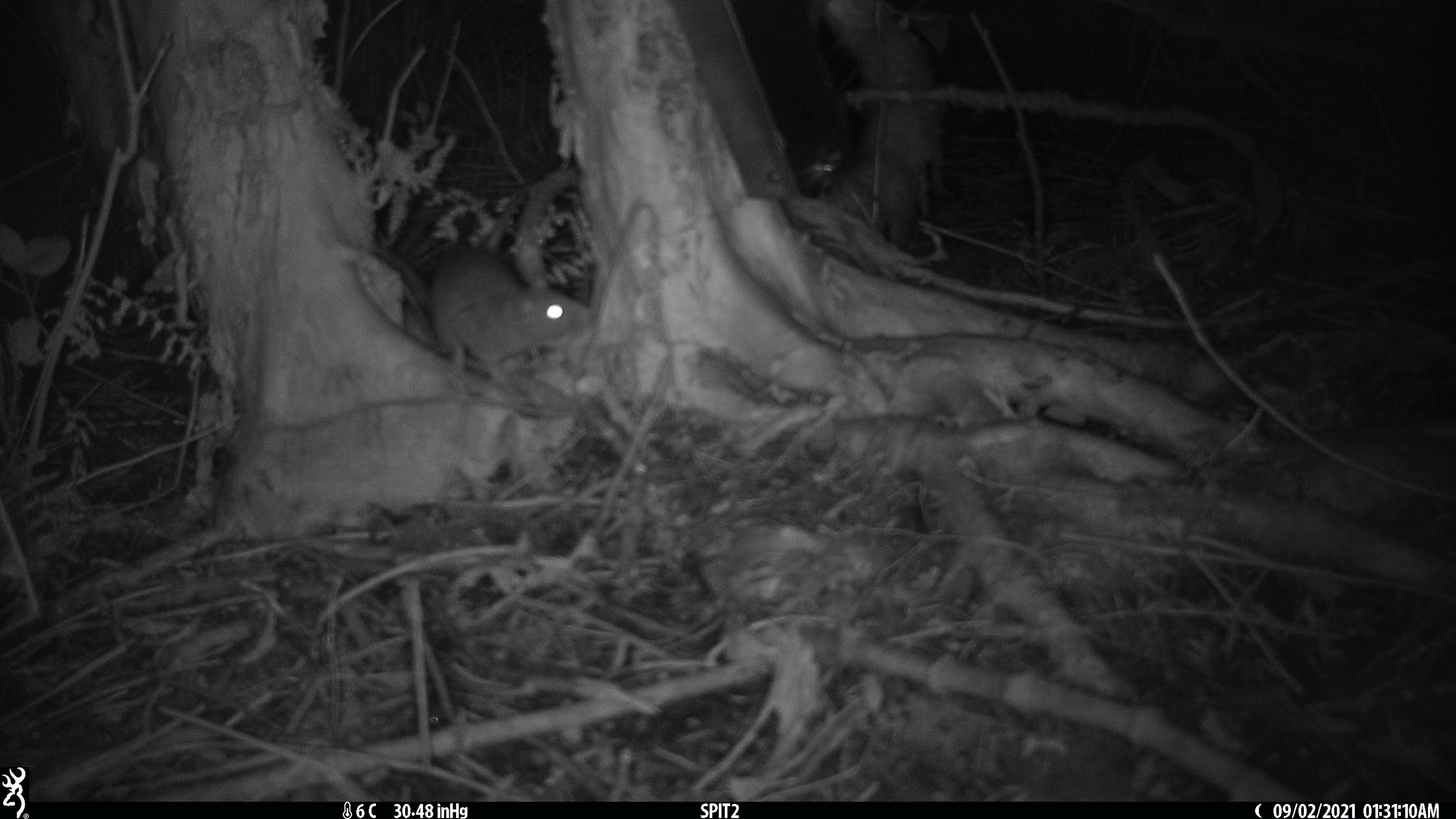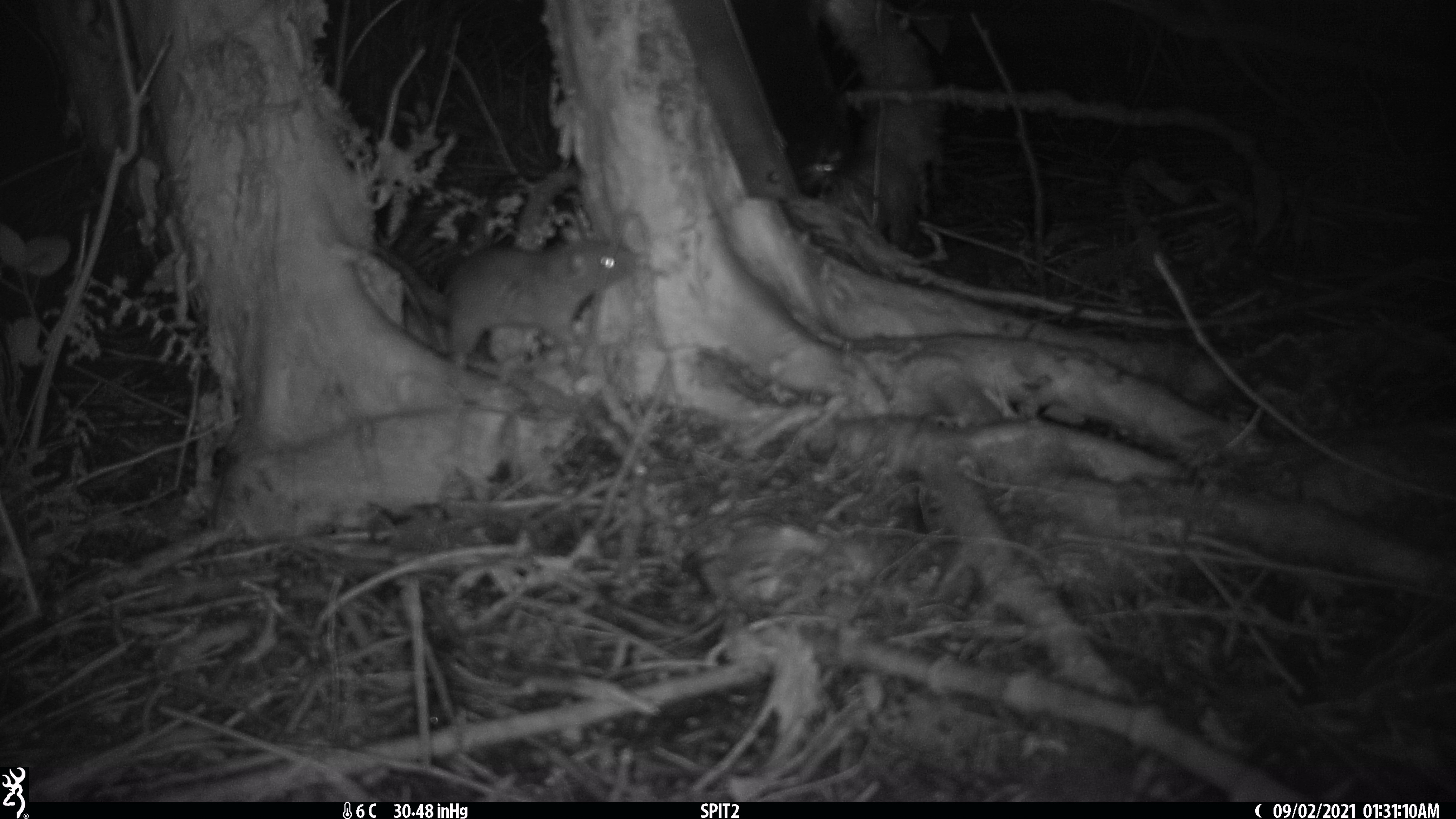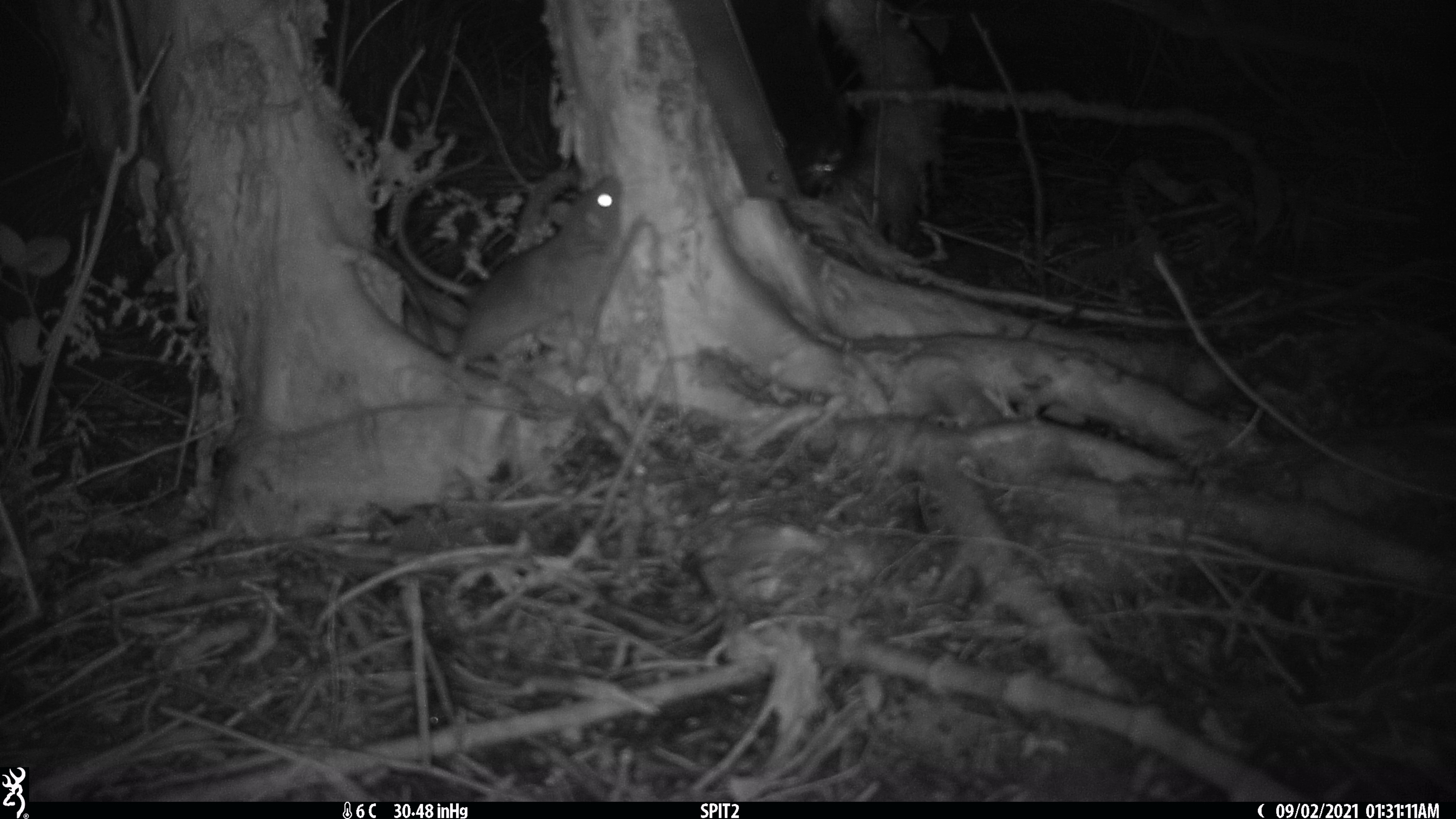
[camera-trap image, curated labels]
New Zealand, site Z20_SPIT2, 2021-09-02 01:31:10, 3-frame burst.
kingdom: Animalia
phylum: Chordata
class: Mammalia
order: Rodentia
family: Muridae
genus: Rattus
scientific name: Rattus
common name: rat